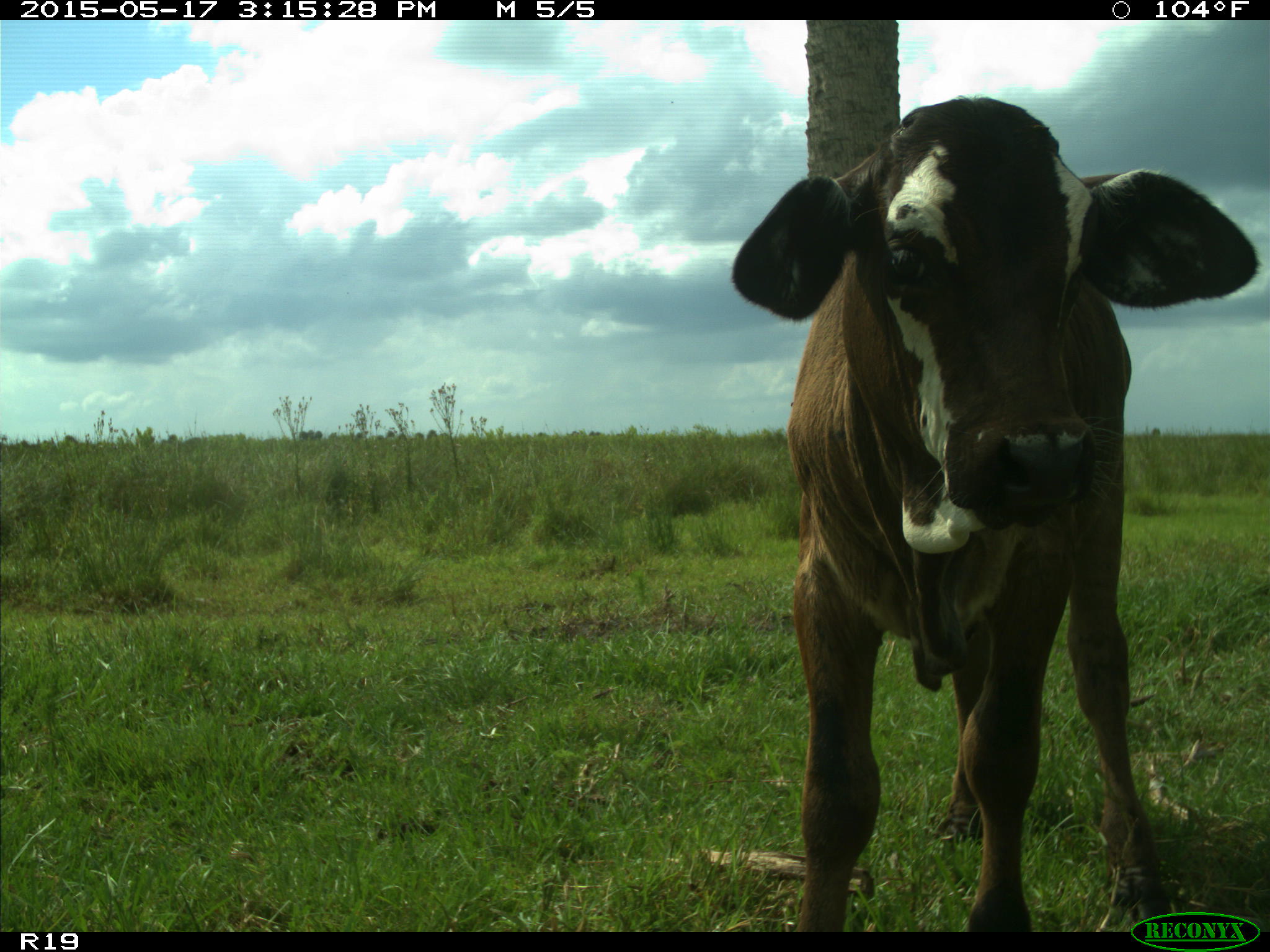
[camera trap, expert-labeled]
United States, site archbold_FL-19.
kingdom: Animalia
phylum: Chordata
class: Mammalia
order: Artiodactyla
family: Bovidae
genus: Bos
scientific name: Bos taurus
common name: domestic cow